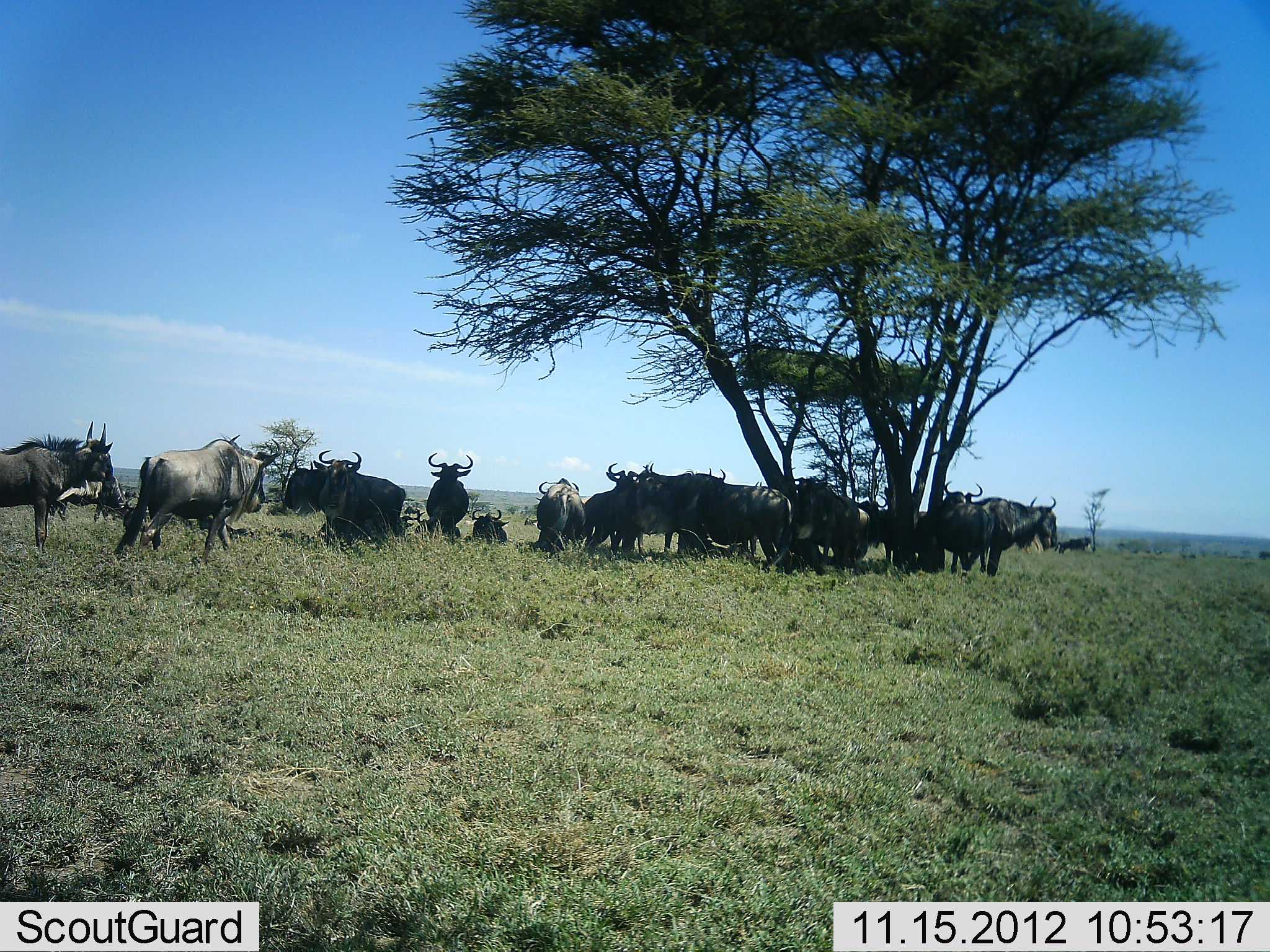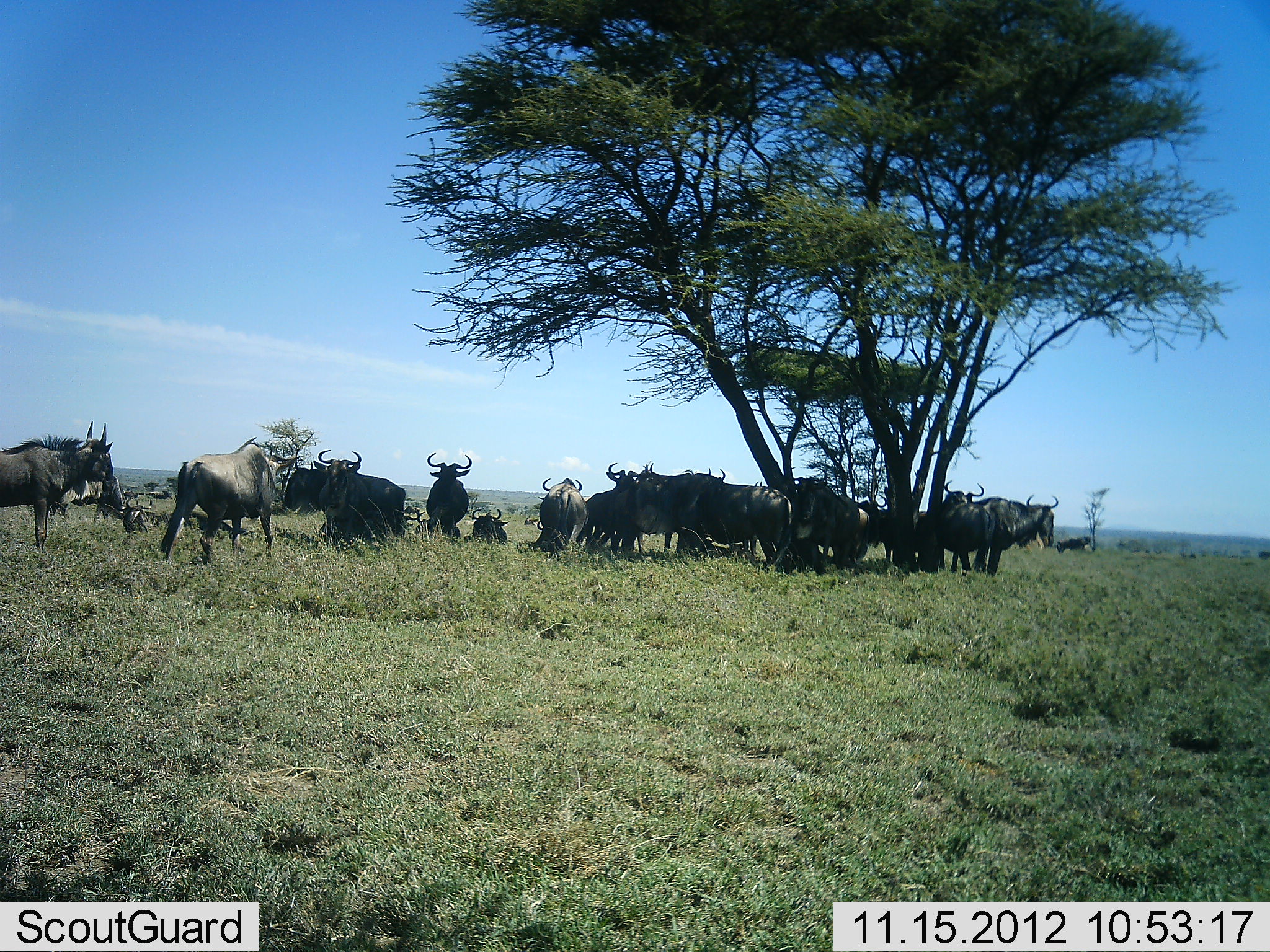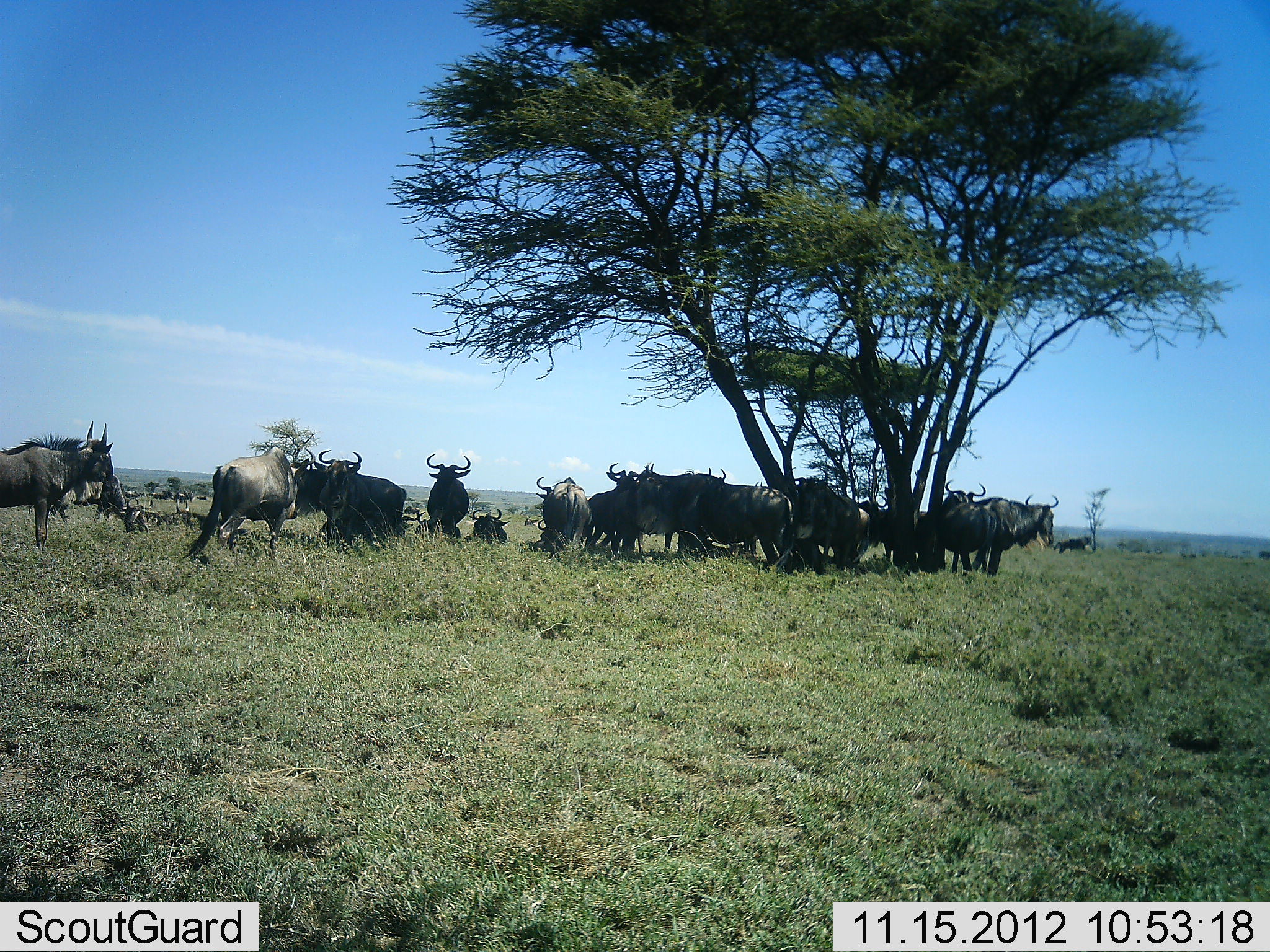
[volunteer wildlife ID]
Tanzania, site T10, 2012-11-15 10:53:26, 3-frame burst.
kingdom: Animalia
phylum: Chordata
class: Mammalia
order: Artiodactyla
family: Bovidae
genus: Connochaetes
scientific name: Connochaetes taurinus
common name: blue wildebeest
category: wildebeest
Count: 11-50.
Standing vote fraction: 70%.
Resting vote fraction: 90%.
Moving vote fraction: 50%.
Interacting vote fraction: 30%.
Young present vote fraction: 0%.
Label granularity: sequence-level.